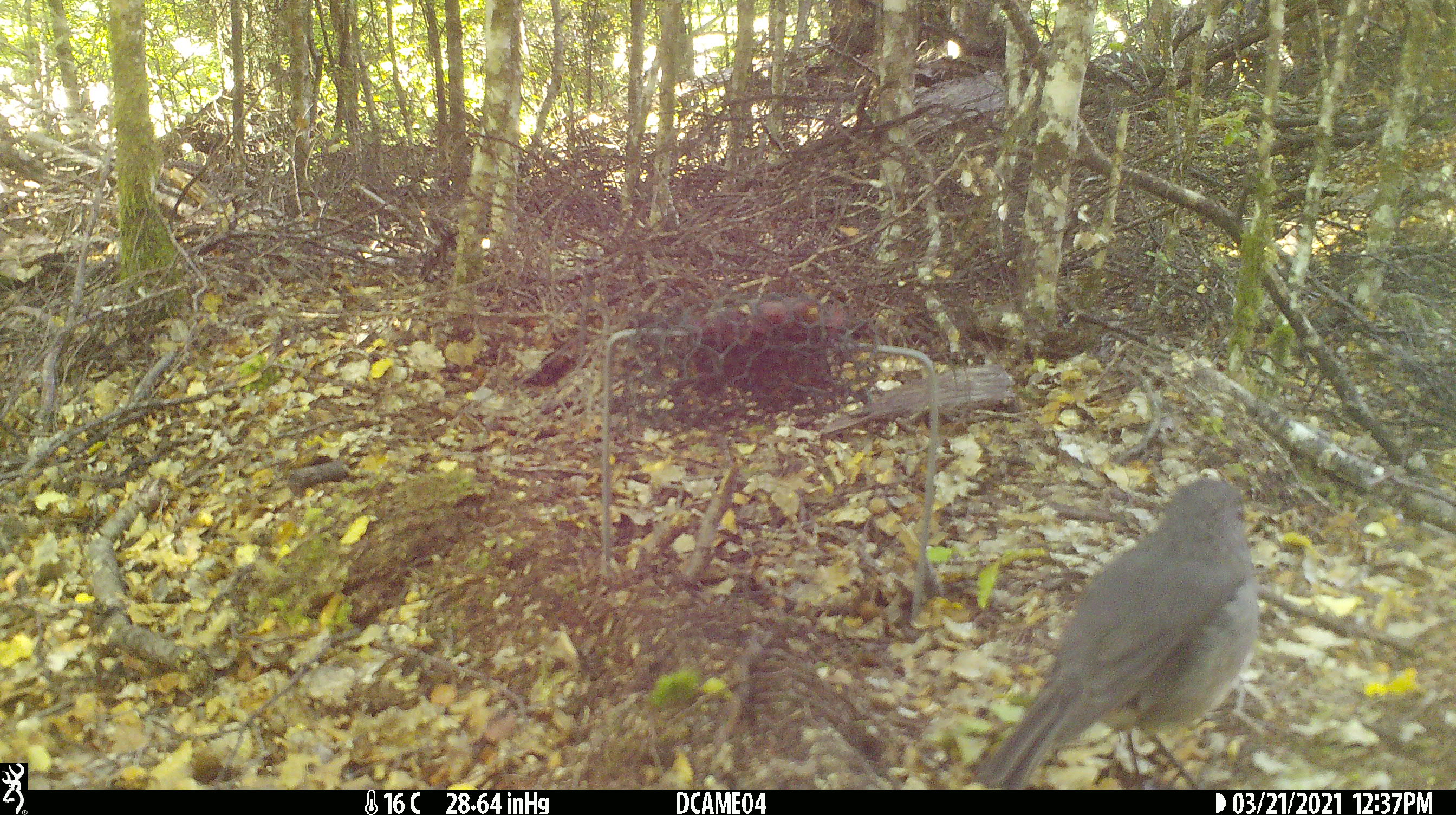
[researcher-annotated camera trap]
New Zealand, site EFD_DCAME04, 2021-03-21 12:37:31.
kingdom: Animalia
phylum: Chordata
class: Aves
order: Passeriformes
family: Petroicidae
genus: Petroica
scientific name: Petroica australis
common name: new zealand robin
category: robin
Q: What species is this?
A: Robin (new zealand robin) (Petroica australis).